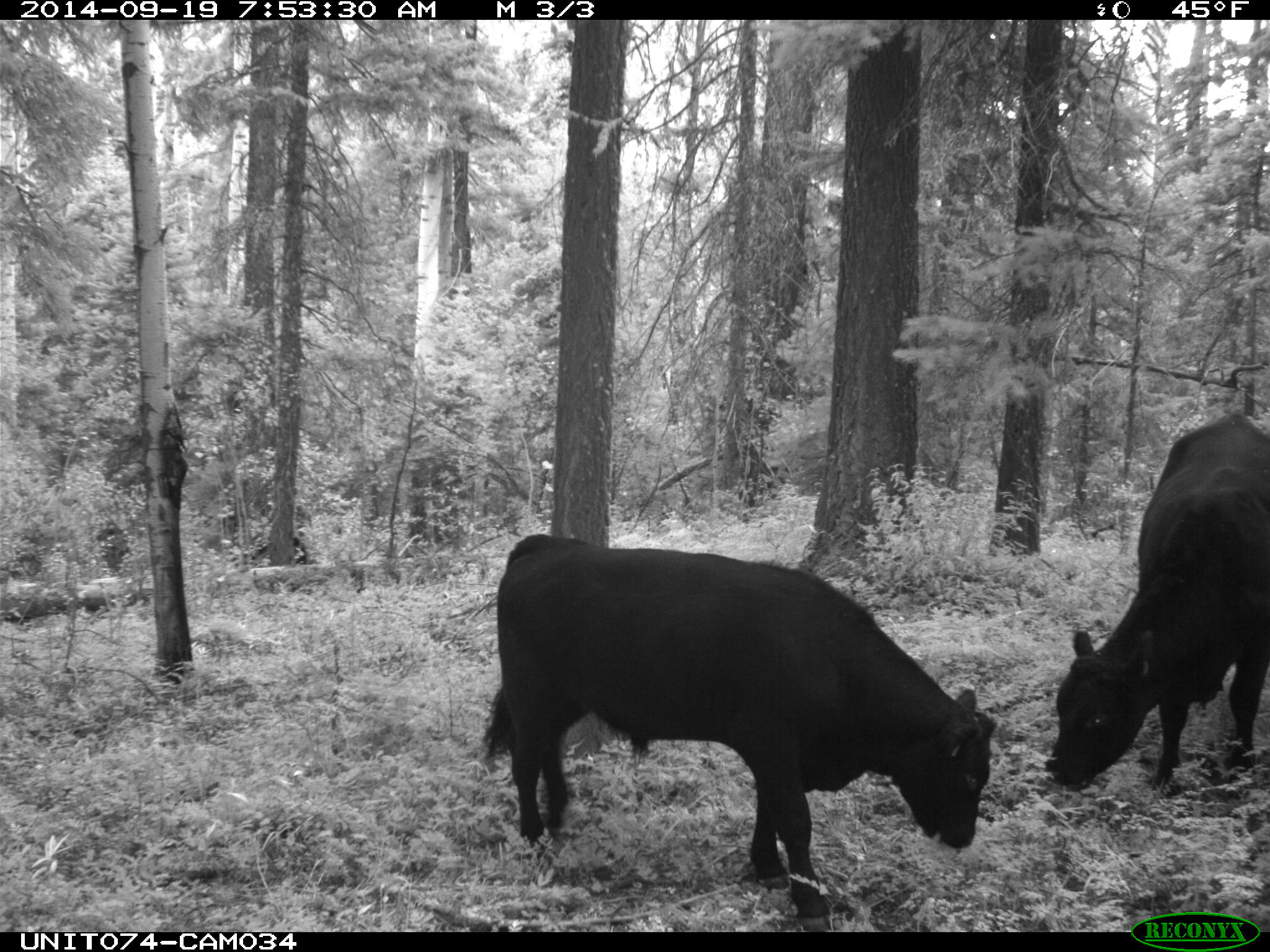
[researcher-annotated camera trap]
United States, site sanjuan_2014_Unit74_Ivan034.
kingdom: Animalia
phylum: Chordata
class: Mammalia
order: Artiodactyla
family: Bovidae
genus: Bos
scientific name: Bos taurus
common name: domestic cow